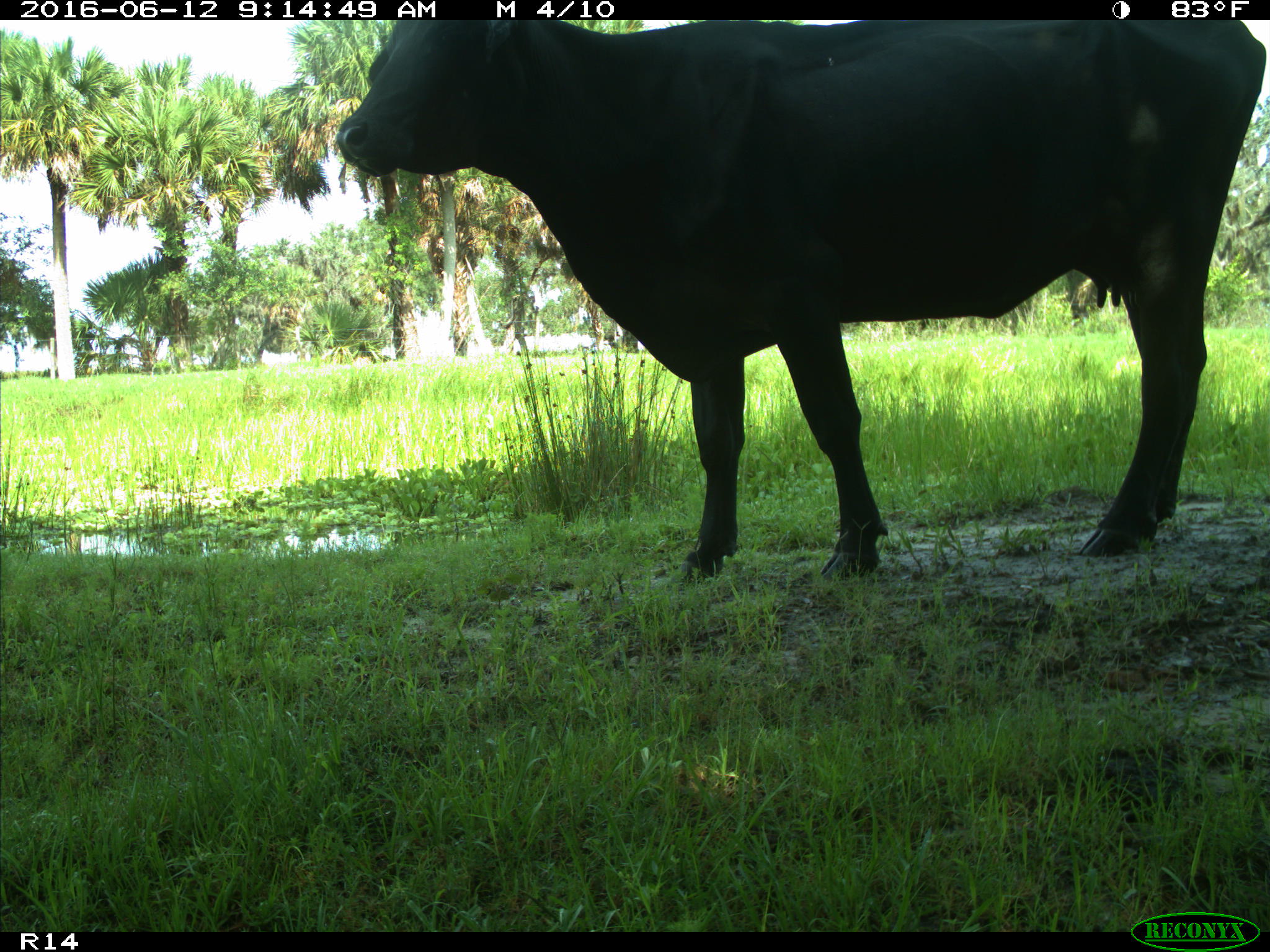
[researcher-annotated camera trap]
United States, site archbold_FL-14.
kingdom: Animalia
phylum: Chordata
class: Mammalia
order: Artiodactyla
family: Bovidae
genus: Bos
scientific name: Bos taurus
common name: domestic cow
Bos taurus (domestic cow).